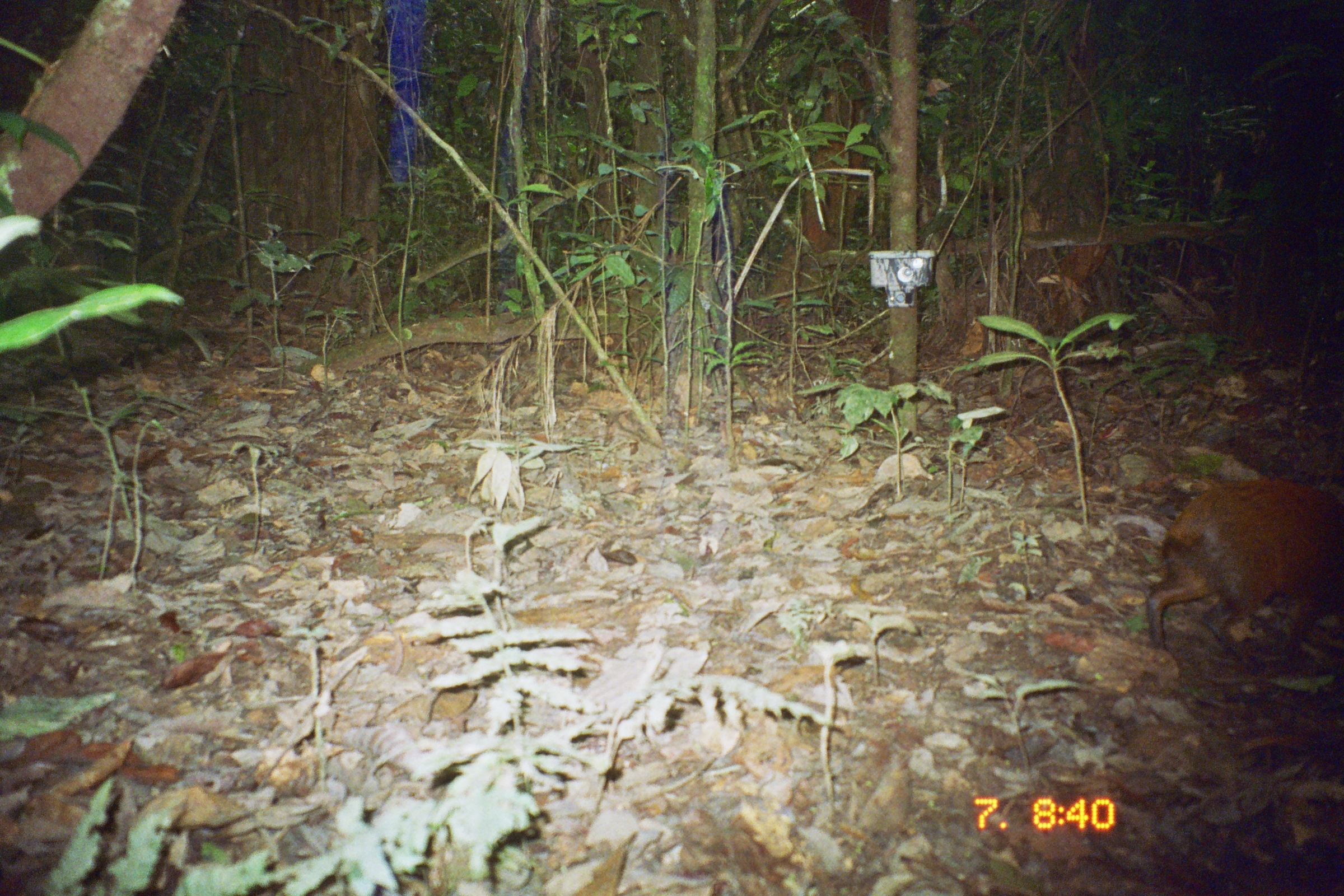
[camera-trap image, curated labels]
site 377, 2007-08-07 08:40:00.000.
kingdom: Animalia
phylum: Chordata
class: Mammalia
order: Rodentia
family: Dasyproctidae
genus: Dasyprocta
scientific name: Dasyprocta punctata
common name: central american agouti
Dasyprocta punctata (central american agouti).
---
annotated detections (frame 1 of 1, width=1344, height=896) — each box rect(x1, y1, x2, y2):
dasyprocta punctata: rect(1143, 472, 1344, 670)